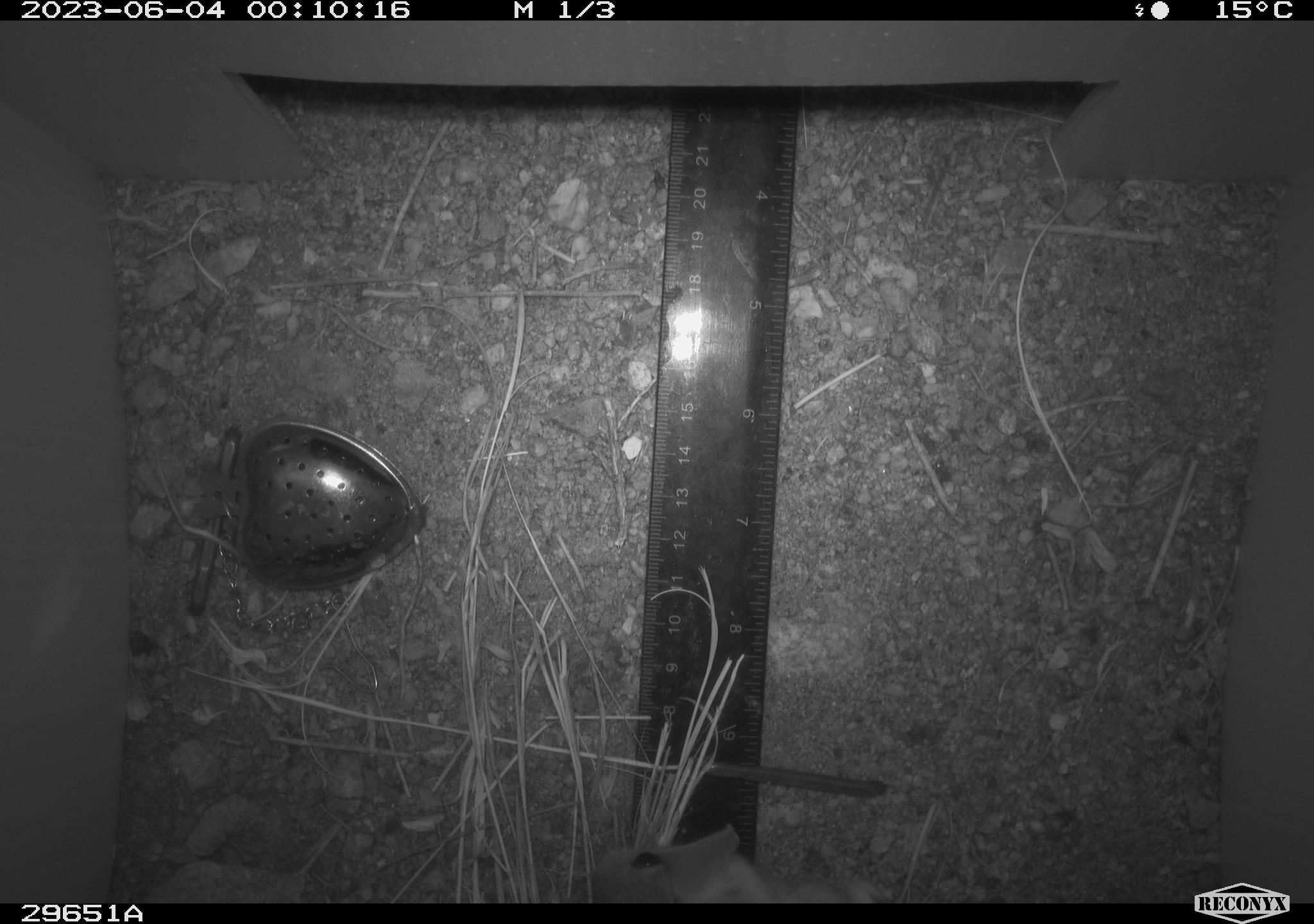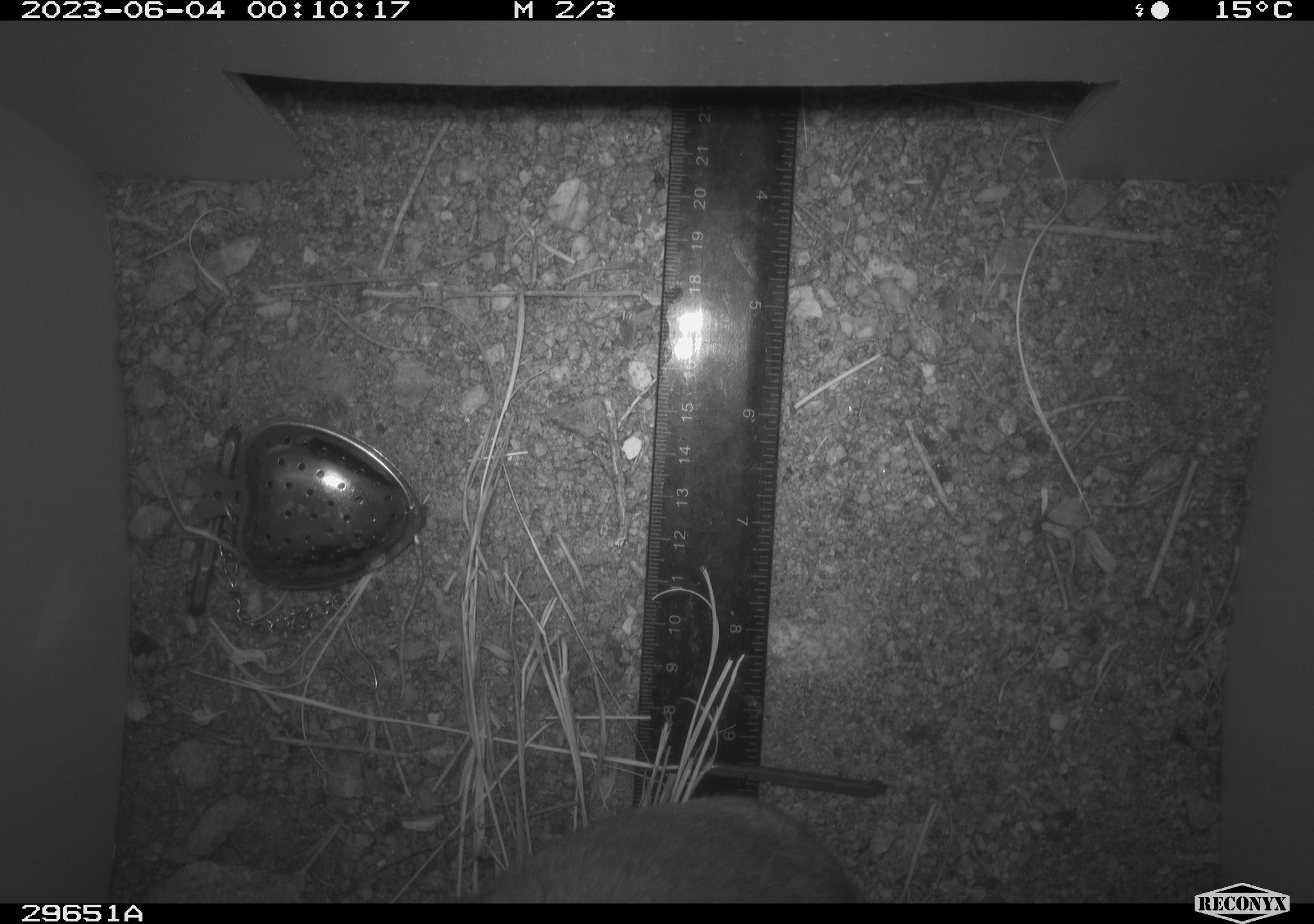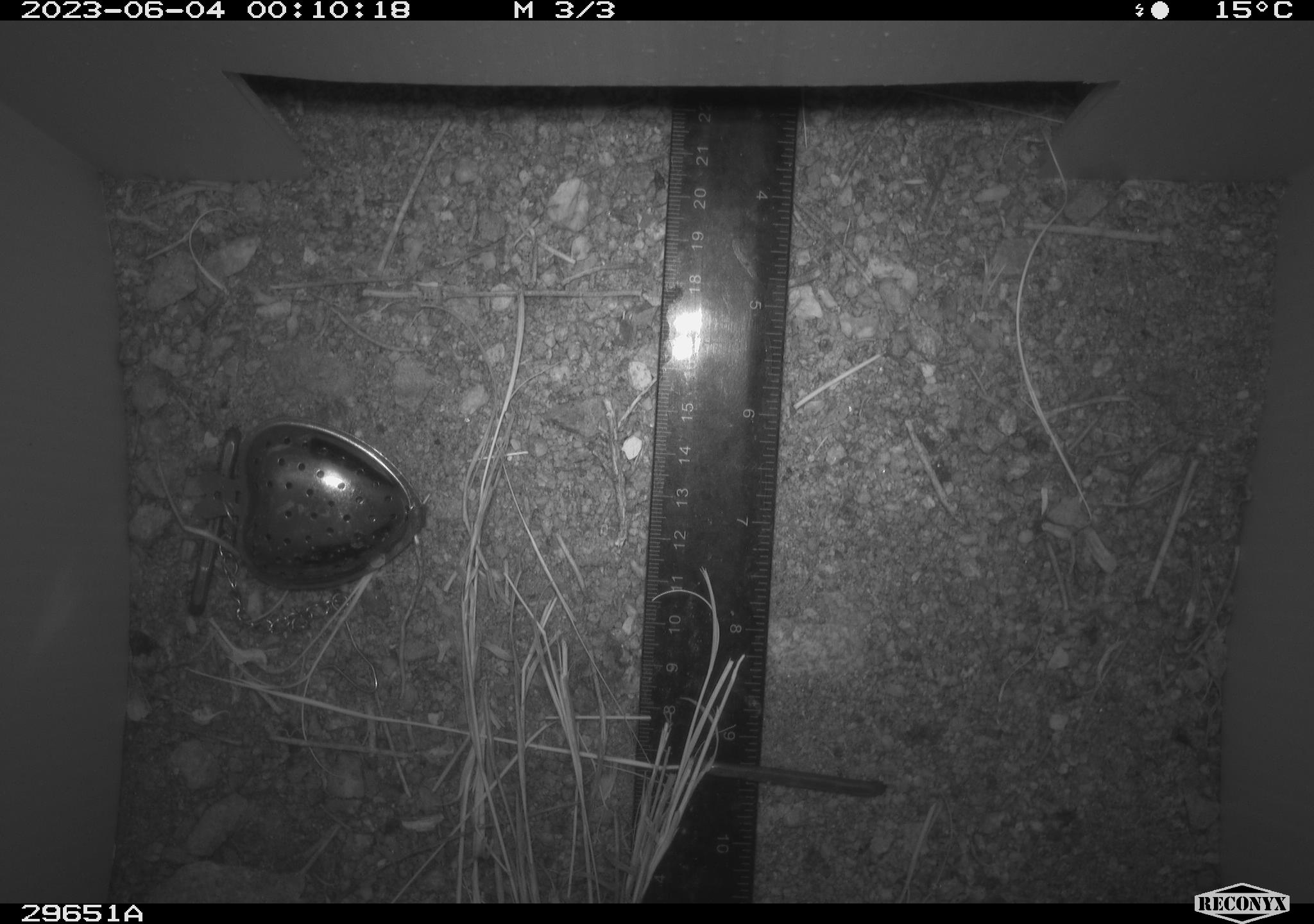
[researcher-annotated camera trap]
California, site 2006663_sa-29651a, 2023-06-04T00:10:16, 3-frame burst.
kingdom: Animalia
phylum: Chordata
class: Mammalia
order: Rodentia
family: Cricetidae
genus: Neotoma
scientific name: Neotoma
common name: pack rat or woodrat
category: neotoma species